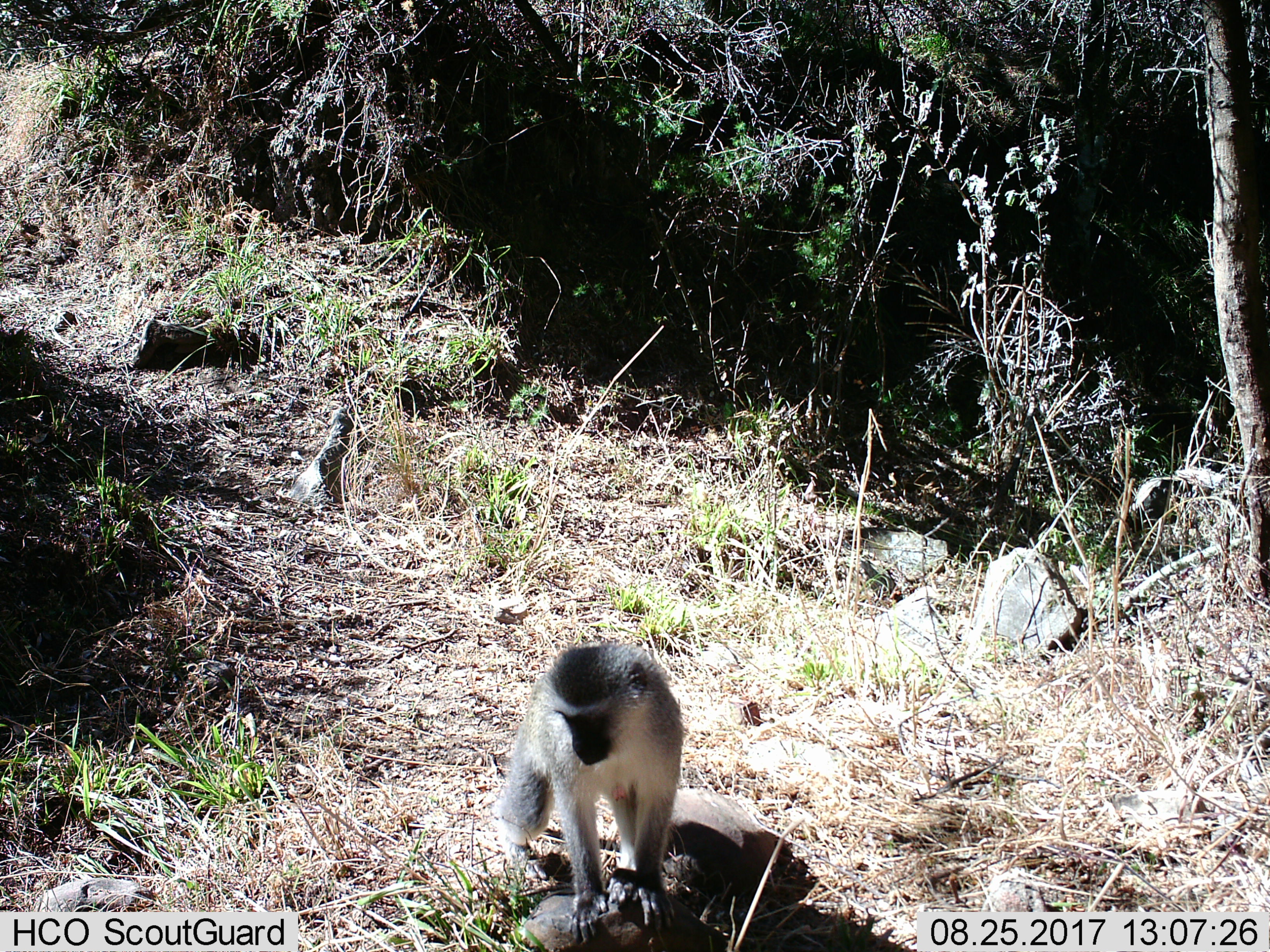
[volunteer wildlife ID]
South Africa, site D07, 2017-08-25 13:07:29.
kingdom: Animalia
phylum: Chordata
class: Mammalia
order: Primates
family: Cercopithecidae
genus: Chlorocebus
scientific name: Chlorocebus pygerythrus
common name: vervet monkey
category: monkeyvervet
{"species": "monkeyvervet (vervet monkey) (Chlorocebus pygerythrus)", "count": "1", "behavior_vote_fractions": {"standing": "56%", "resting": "22%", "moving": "33%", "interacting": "0%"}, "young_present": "0%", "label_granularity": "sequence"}